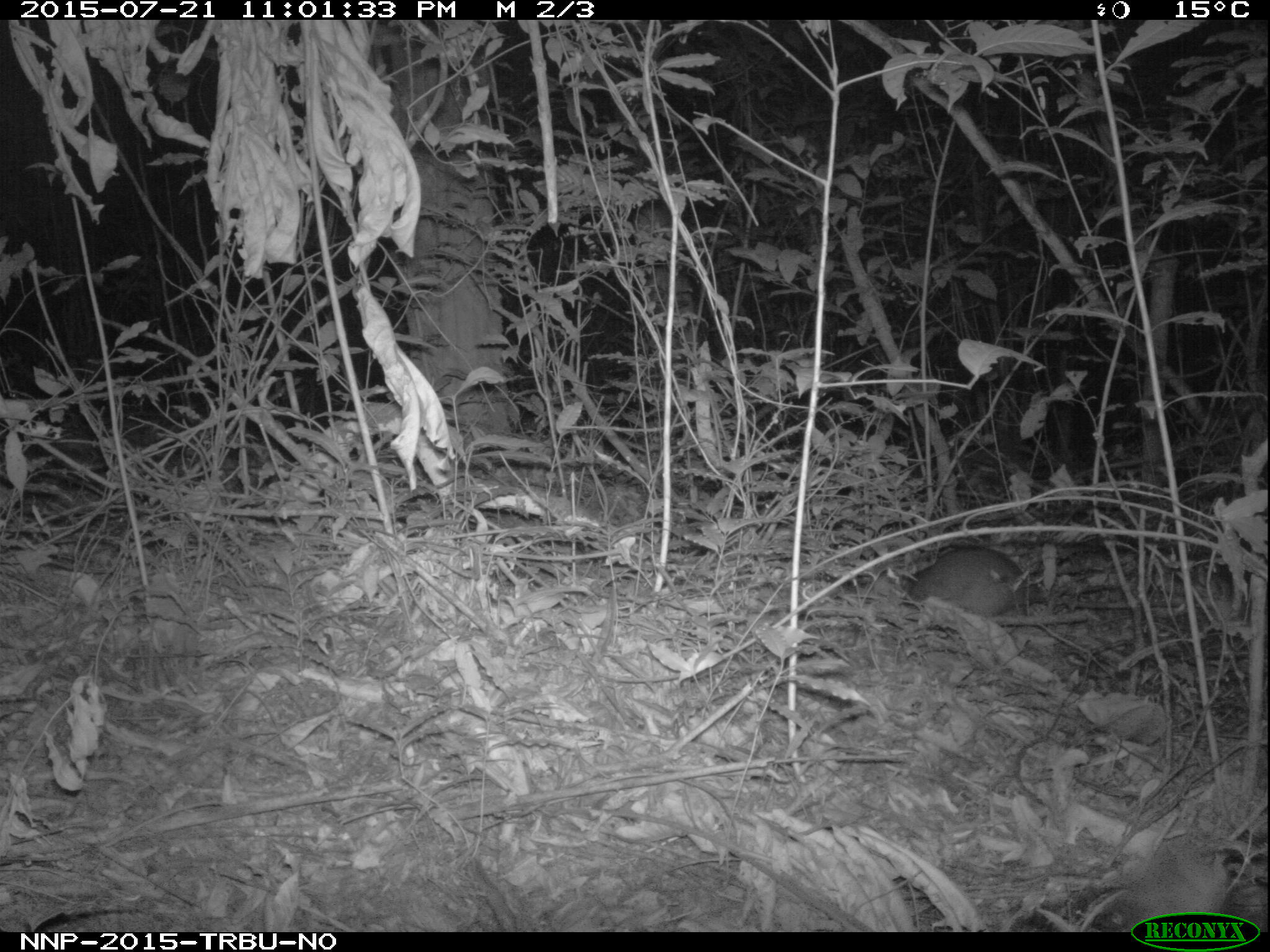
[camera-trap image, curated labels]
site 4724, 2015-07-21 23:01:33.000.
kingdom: Animalia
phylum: Chordata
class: Mammalia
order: Rodentia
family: Nesomyidae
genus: Cricetomys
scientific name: Cricetomys gambianus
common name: african giant pouched rat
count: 1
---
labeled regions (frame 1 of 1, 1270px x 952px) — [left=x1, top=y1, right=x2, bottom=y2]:
cricetomys gambianus: [left=902, top=541, right=1046, bottom=619]